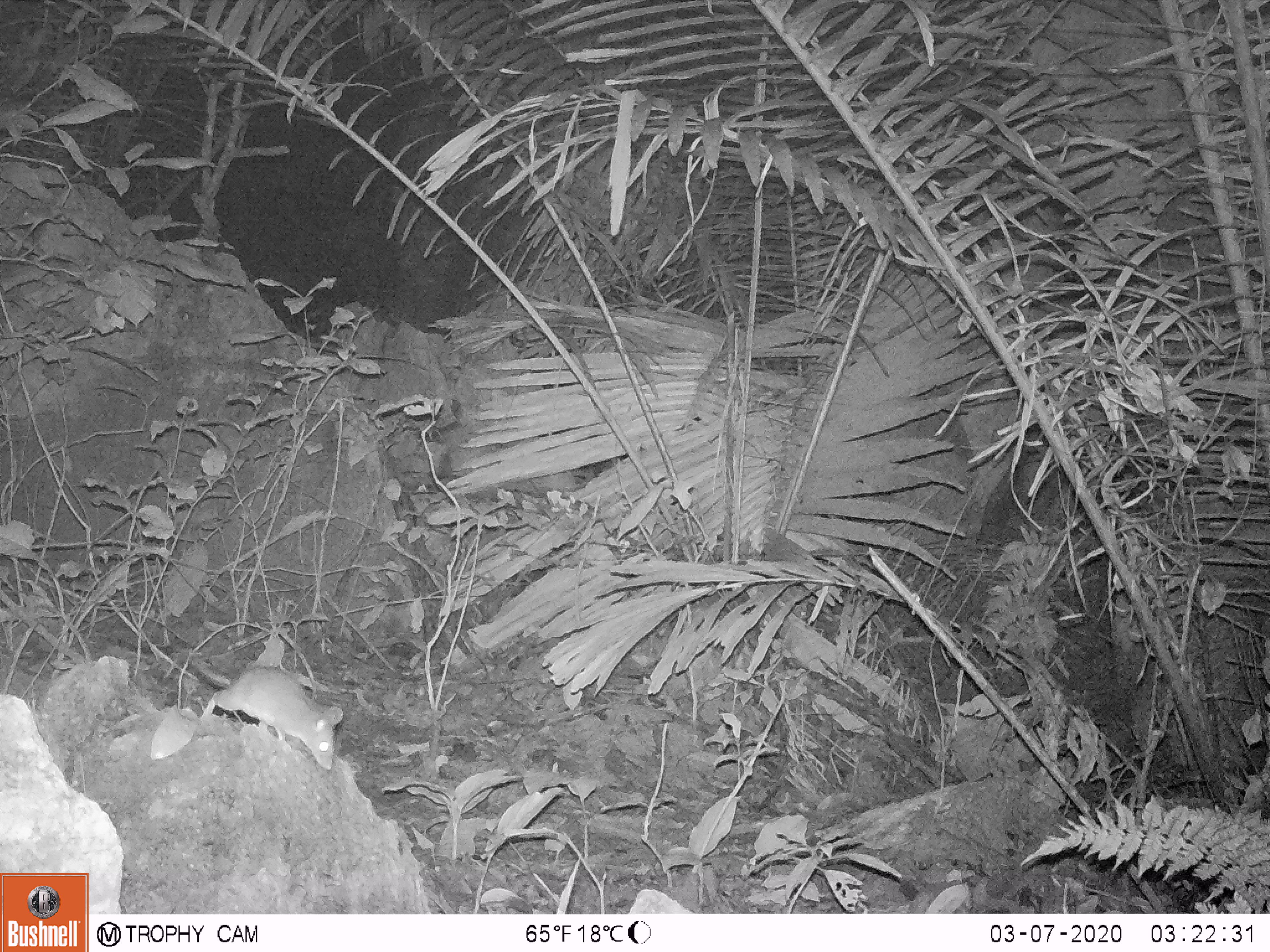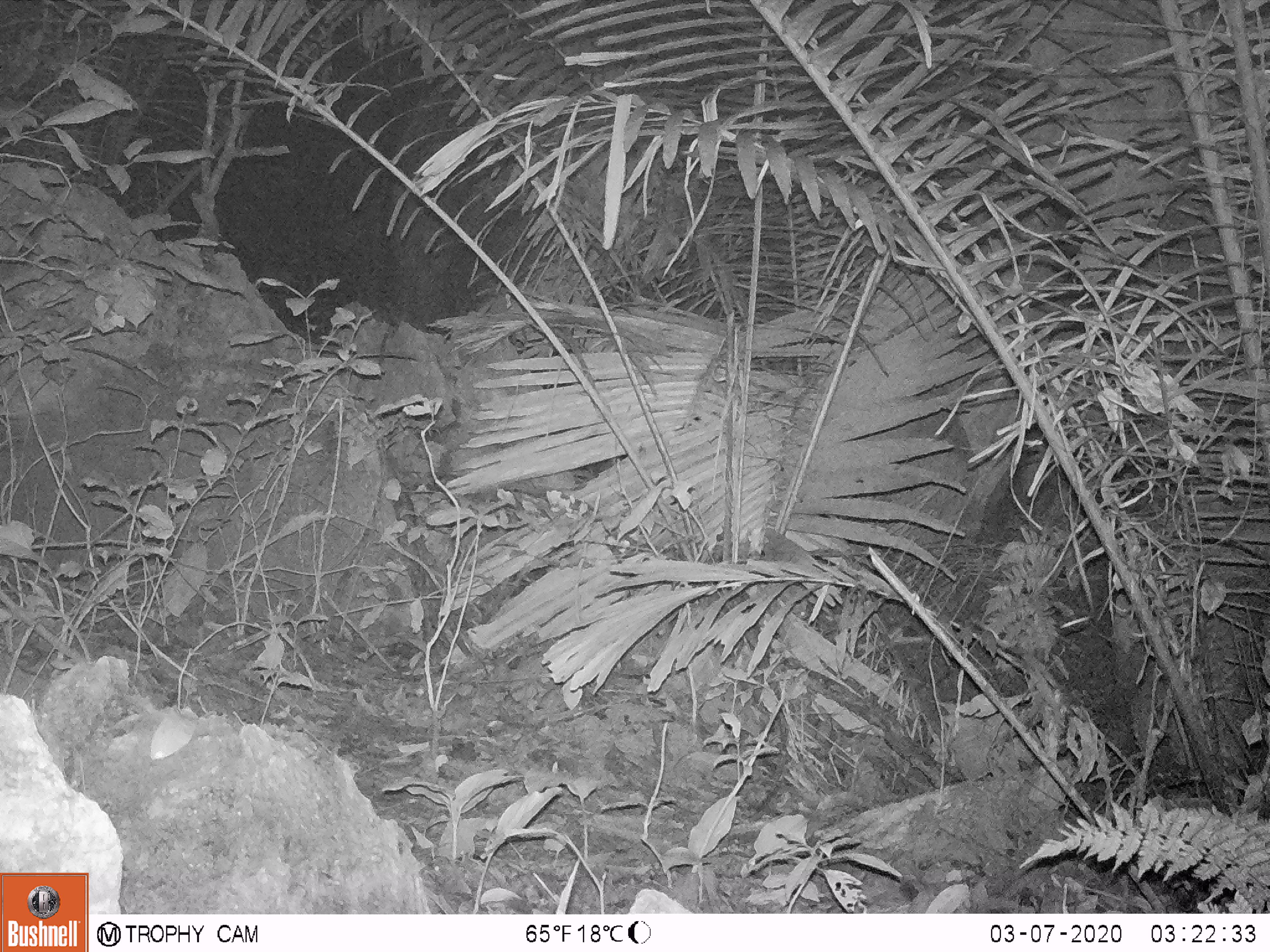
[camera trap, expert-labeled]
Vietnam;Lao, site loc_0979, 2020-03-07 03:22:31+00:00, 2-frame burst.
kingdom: Animalia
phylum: Chordata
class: Mammalia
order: Rodentia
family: Muridae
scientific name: Muridae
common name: old-world mice and rats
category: unidentified murid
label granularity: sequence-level